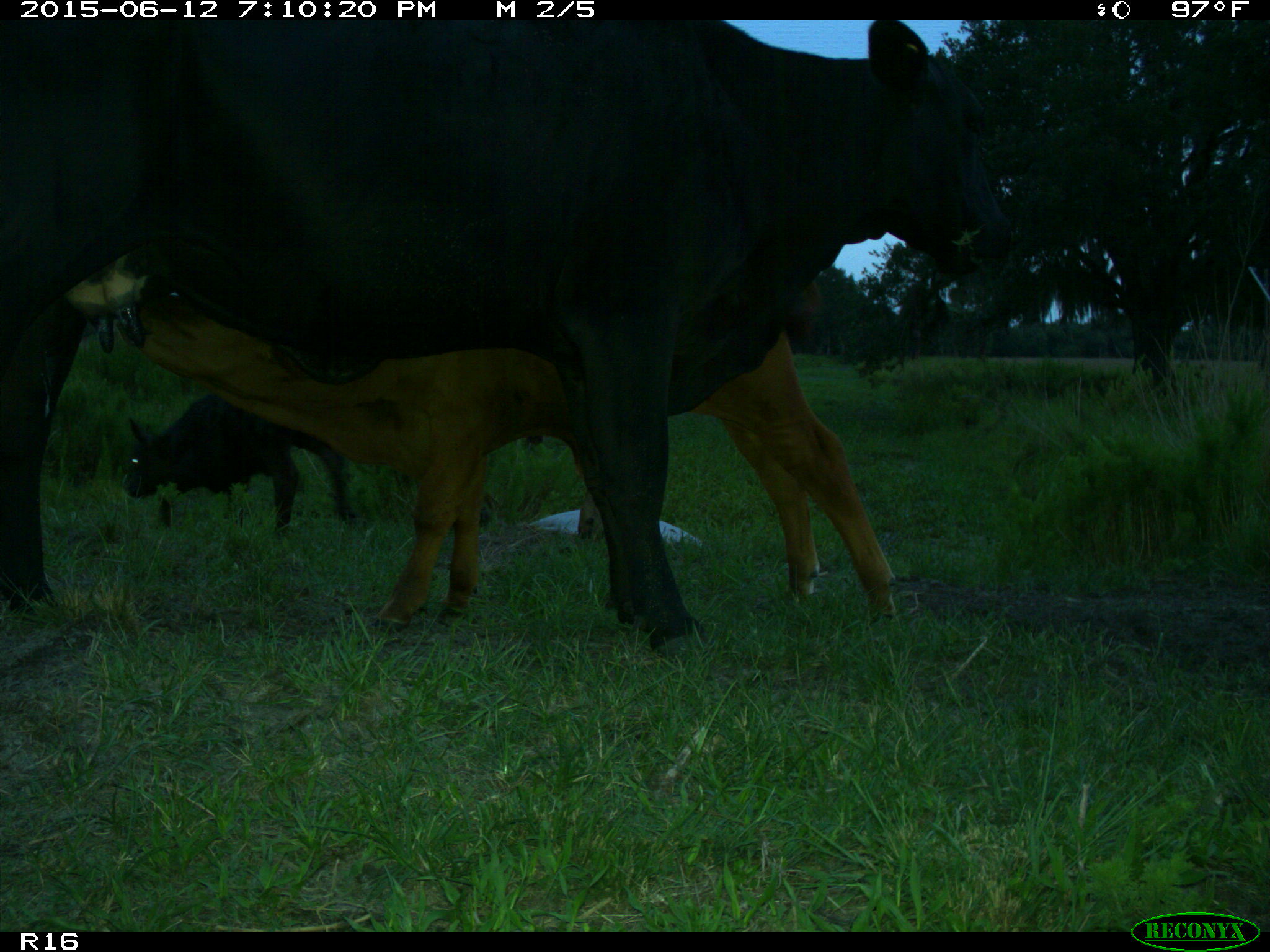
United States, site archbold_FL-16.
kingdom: Animalia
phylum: Chordata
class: Mammalia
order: Artiodactyla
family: Bovidae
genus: Bos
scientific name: Bos taurus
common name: domestic cow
Bos taurus (domestic cow).